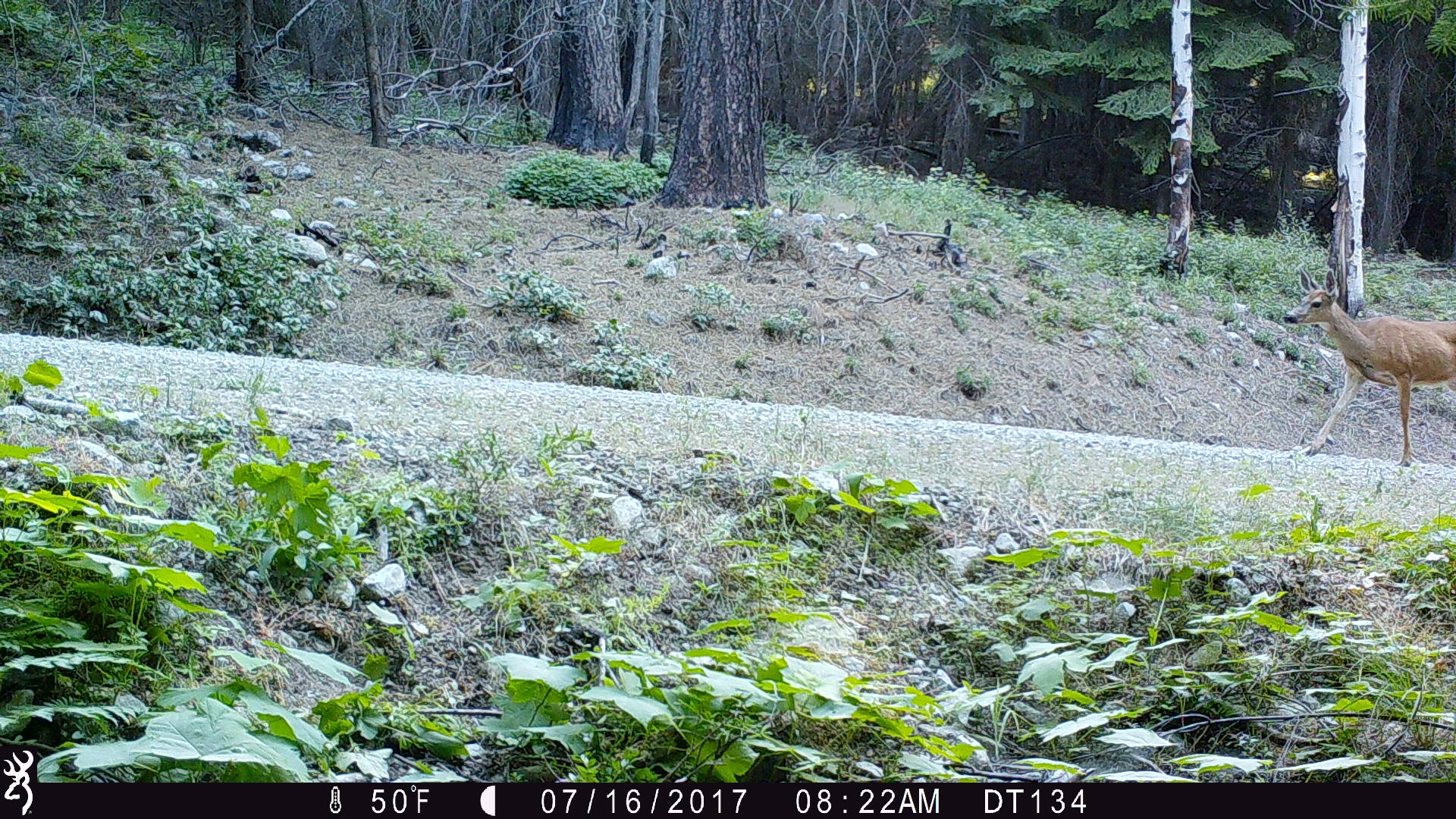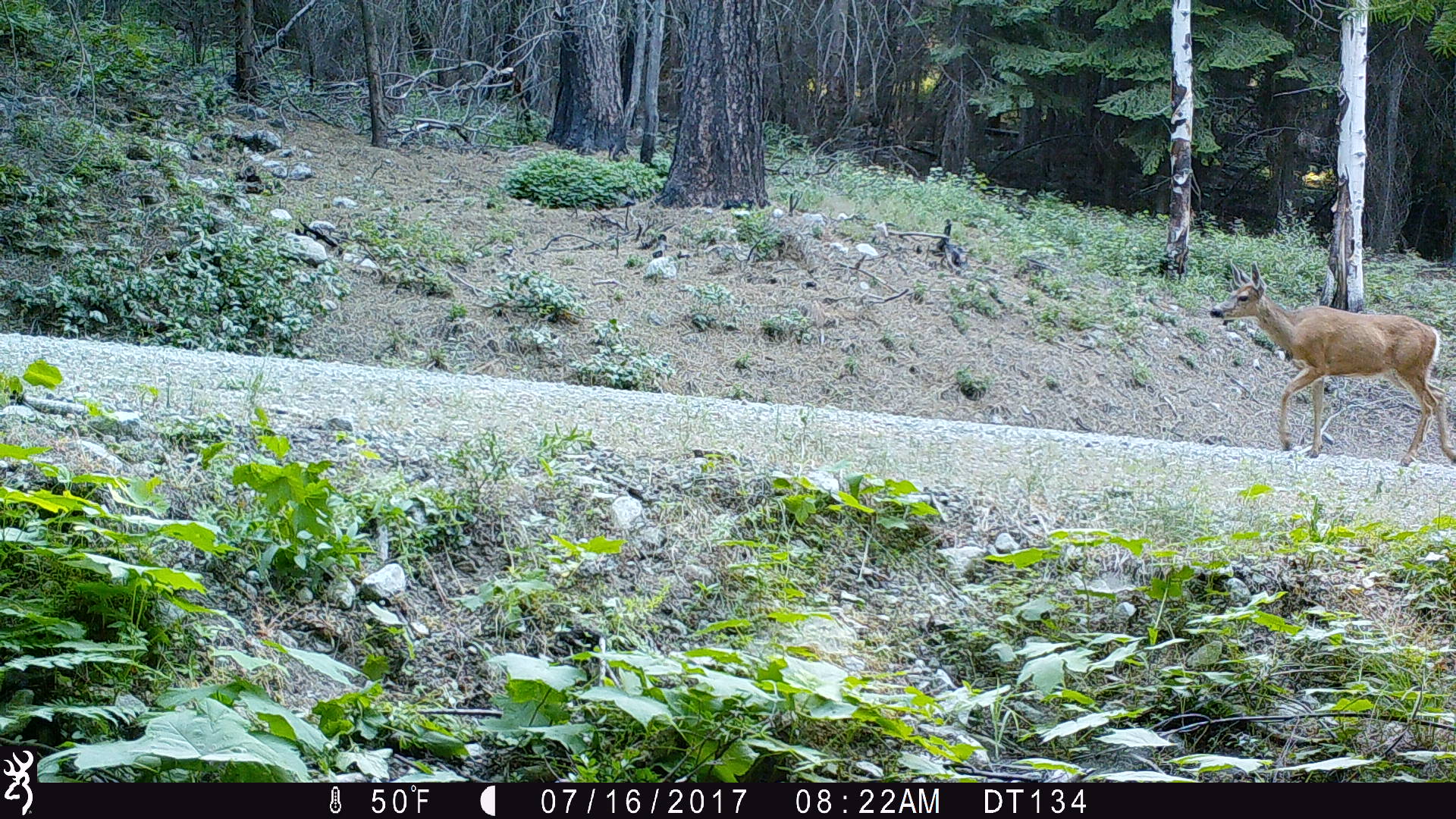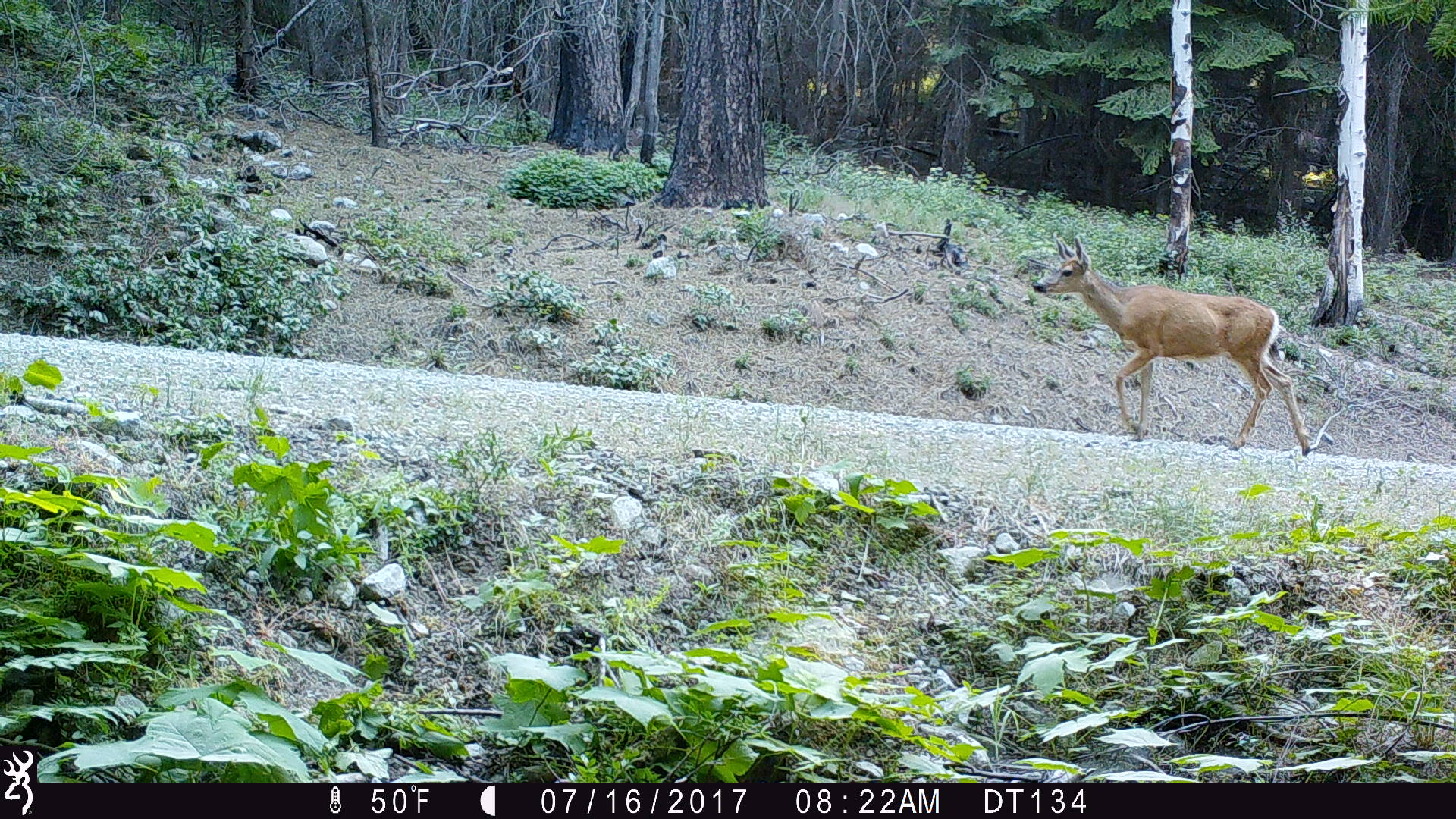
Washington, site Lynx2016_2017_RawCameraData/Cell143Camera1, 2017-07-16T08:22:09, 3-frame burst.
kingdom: Animalia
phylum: Chordata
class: Mammalia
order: Artiodactyla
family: Cervidae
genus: Odocoileus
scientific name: Odocoileus hemionus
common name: mule deer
Odocoileus hemionus (mule deer). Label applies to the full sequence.